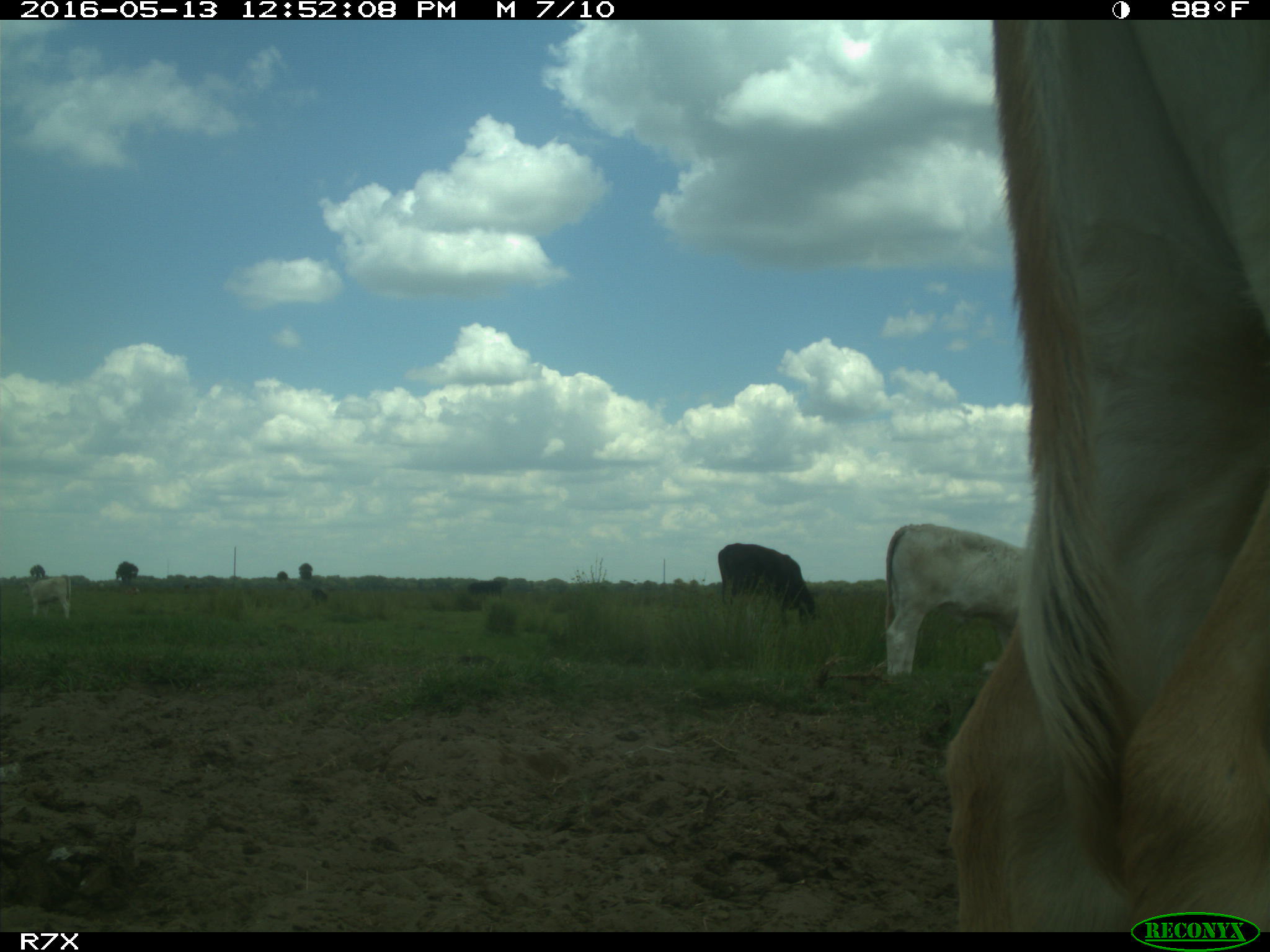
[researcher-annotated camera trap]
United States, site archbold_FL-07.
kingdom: Animalia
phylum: Chordata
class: Mammalia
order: Artiodactyla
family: Bovidae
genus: Bos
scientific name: Bos taurus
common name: domestic cow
Bos taurus (domestic cow).